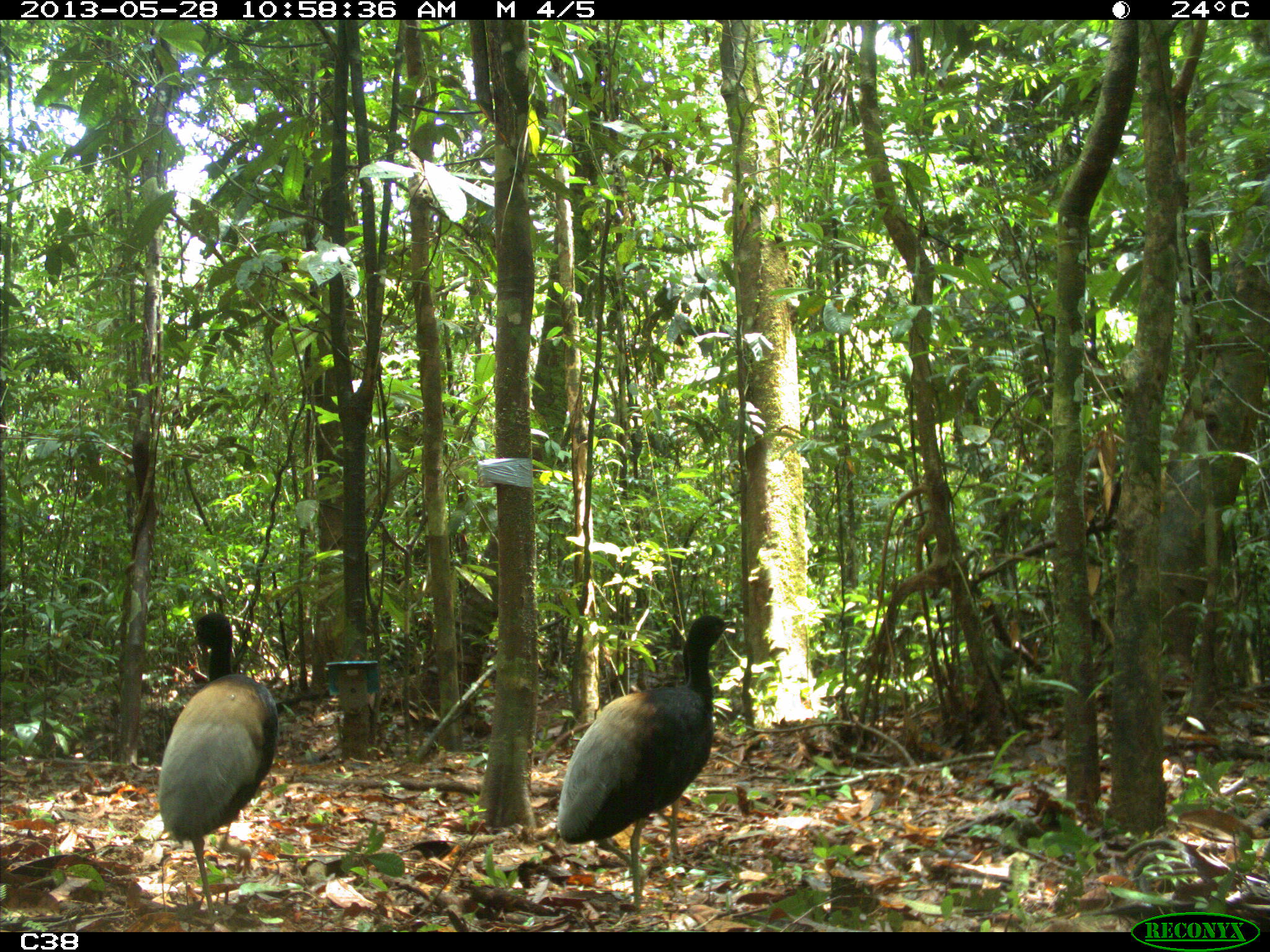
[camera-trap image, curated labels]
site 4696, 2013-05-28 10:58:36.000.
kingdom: Animalia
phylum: Chordata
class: Aves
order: Gruiformes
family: Psophiidae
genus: Psophia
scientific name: Psophia crepitans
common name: gray-winged trumpeter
Psophia crepitans (gray-winged trumpeter), count 3, age adult.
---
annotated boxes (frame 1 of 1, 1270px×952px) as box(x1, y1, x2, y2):
psophia crepitans: box(552, 608, 736, 910); box(153, 610, 281, 917)